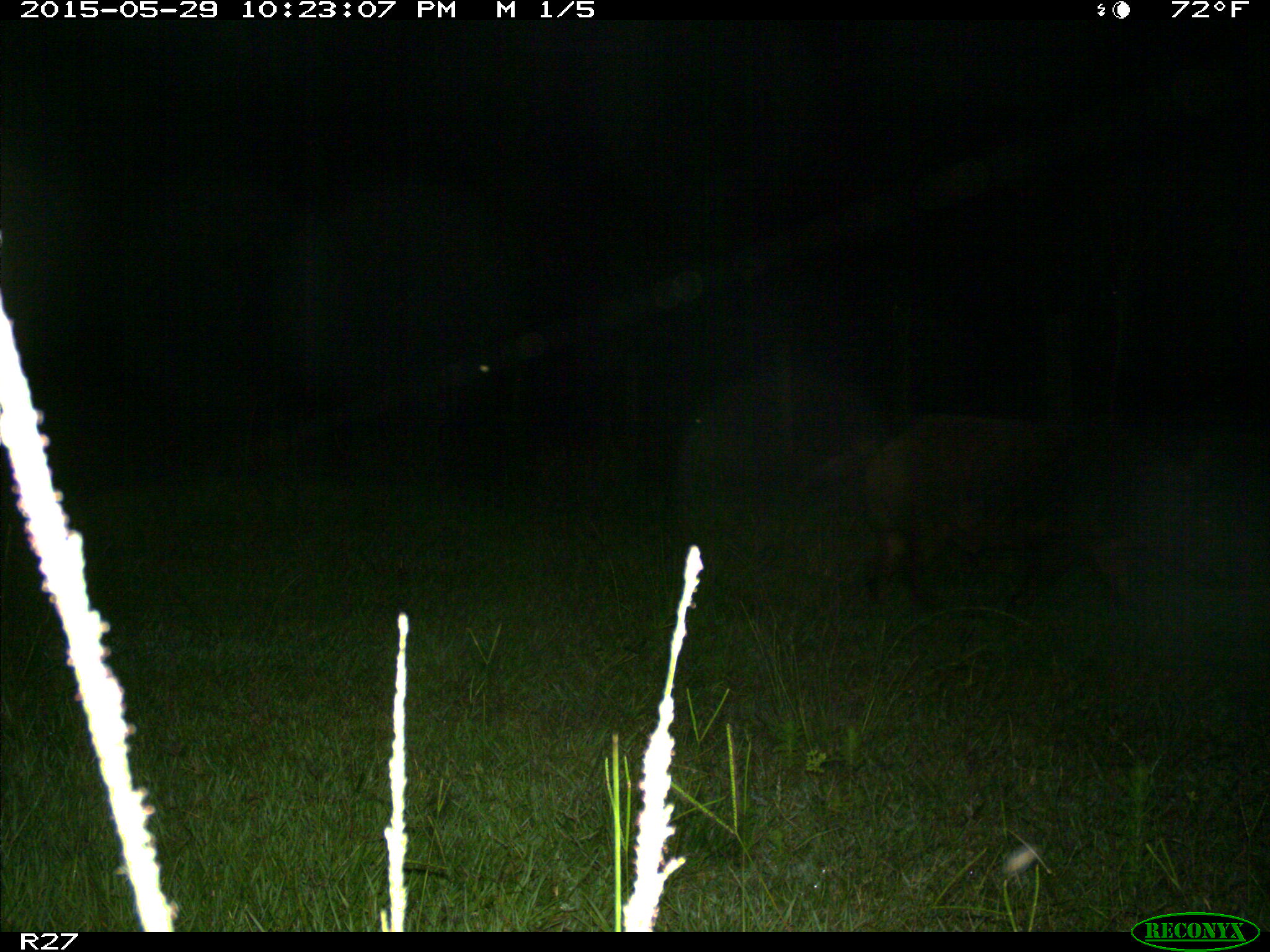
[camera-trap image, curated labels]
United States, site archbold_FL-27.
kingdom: Animalia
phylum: Chordata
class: Mammalia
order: Artiodactyla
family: Suidae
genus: Sus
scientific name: Sus scrofa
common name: wild boar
Sus scrofa (wild boar).